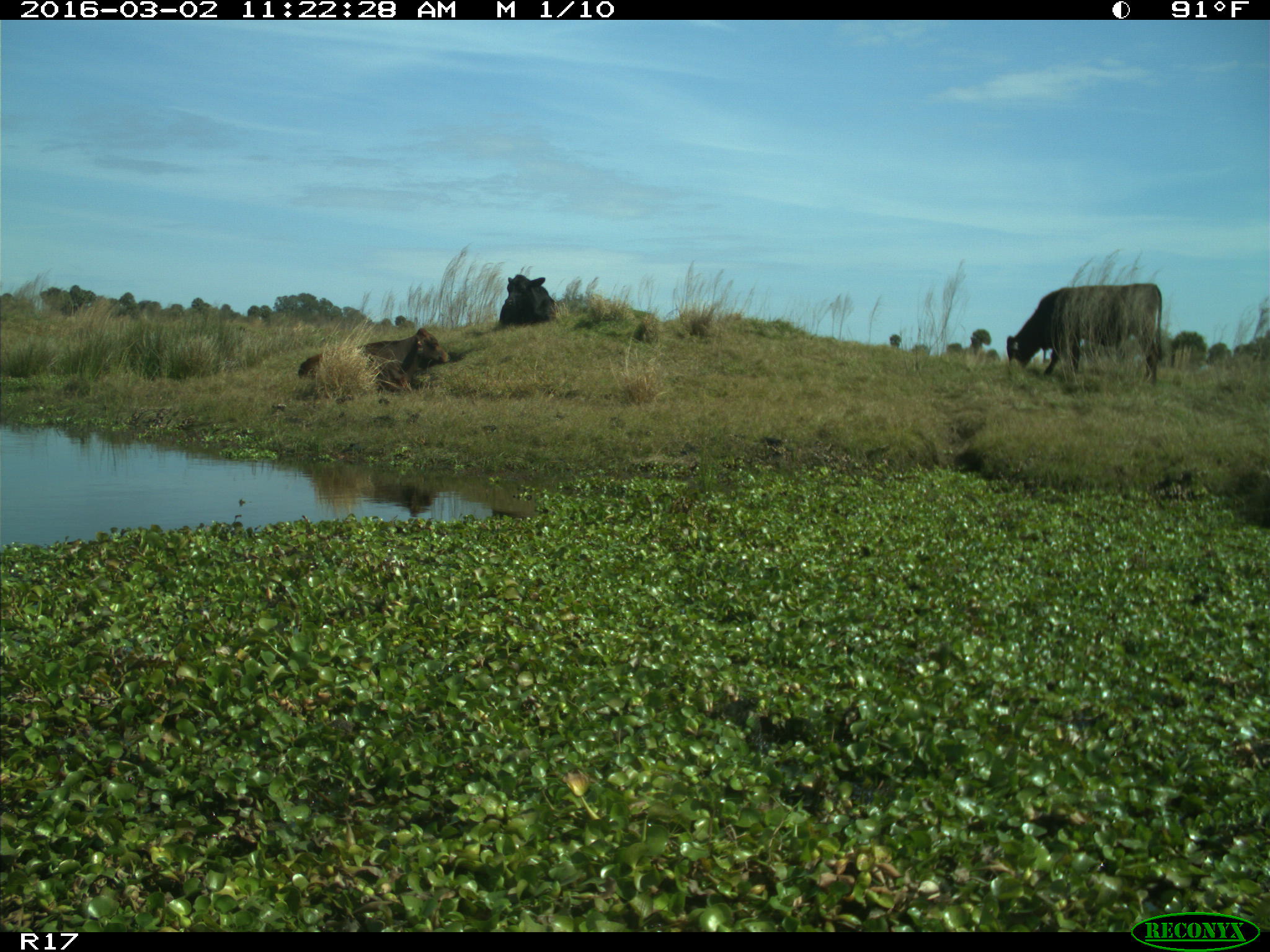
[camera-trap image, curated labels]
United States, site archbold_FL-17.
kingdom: Animalia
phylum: Chordata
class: Mammalia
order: Artiodactyla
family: Bovidae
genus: Bos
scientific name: Bos taurus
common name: domestic cow